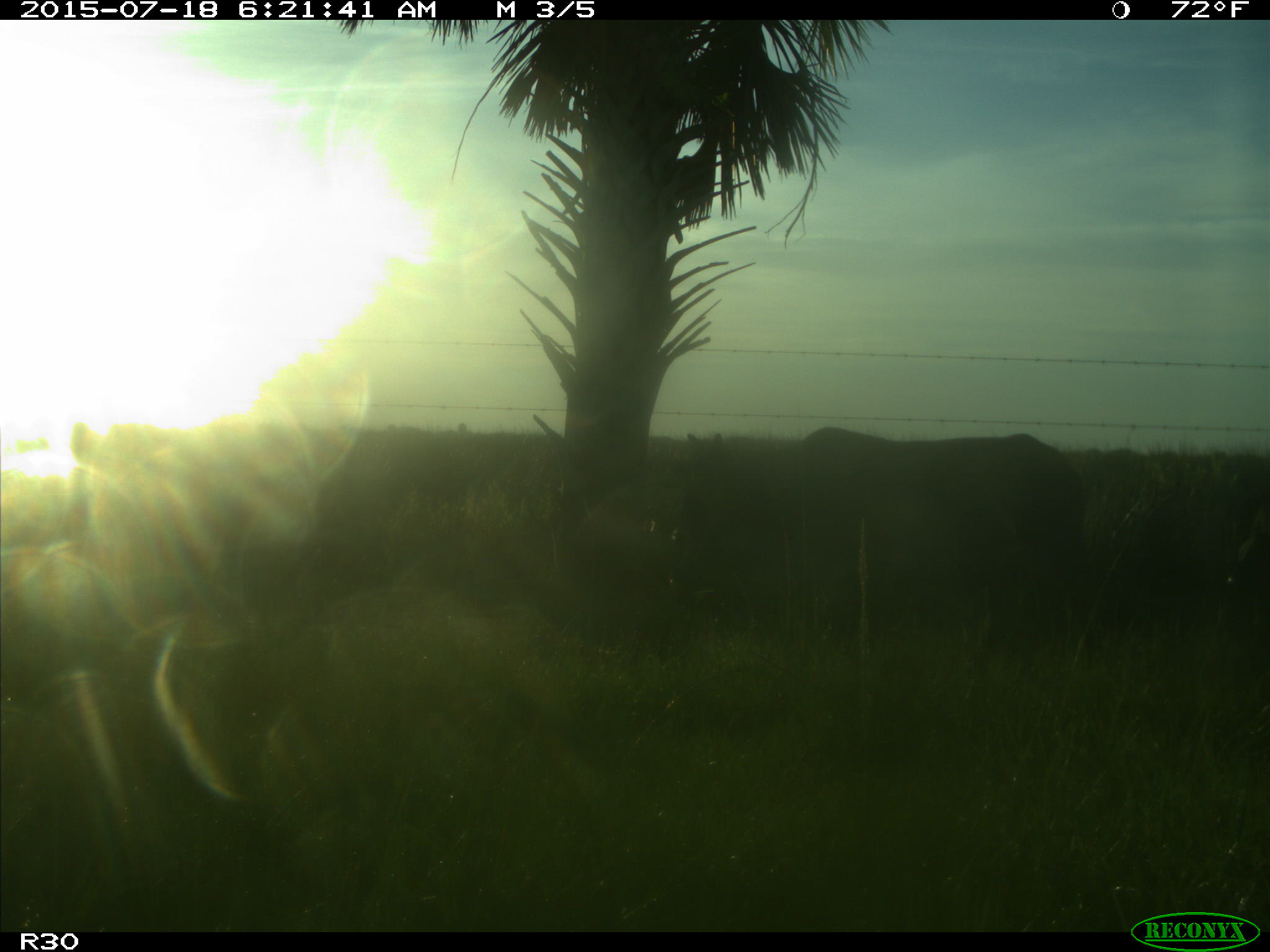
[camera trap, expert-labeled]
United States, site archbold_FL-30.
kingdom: Animalia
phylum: Chordata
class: Mammalia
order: Artiodactyla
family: Bovidae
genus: Bos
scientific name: Bos taurus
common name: domestic cow